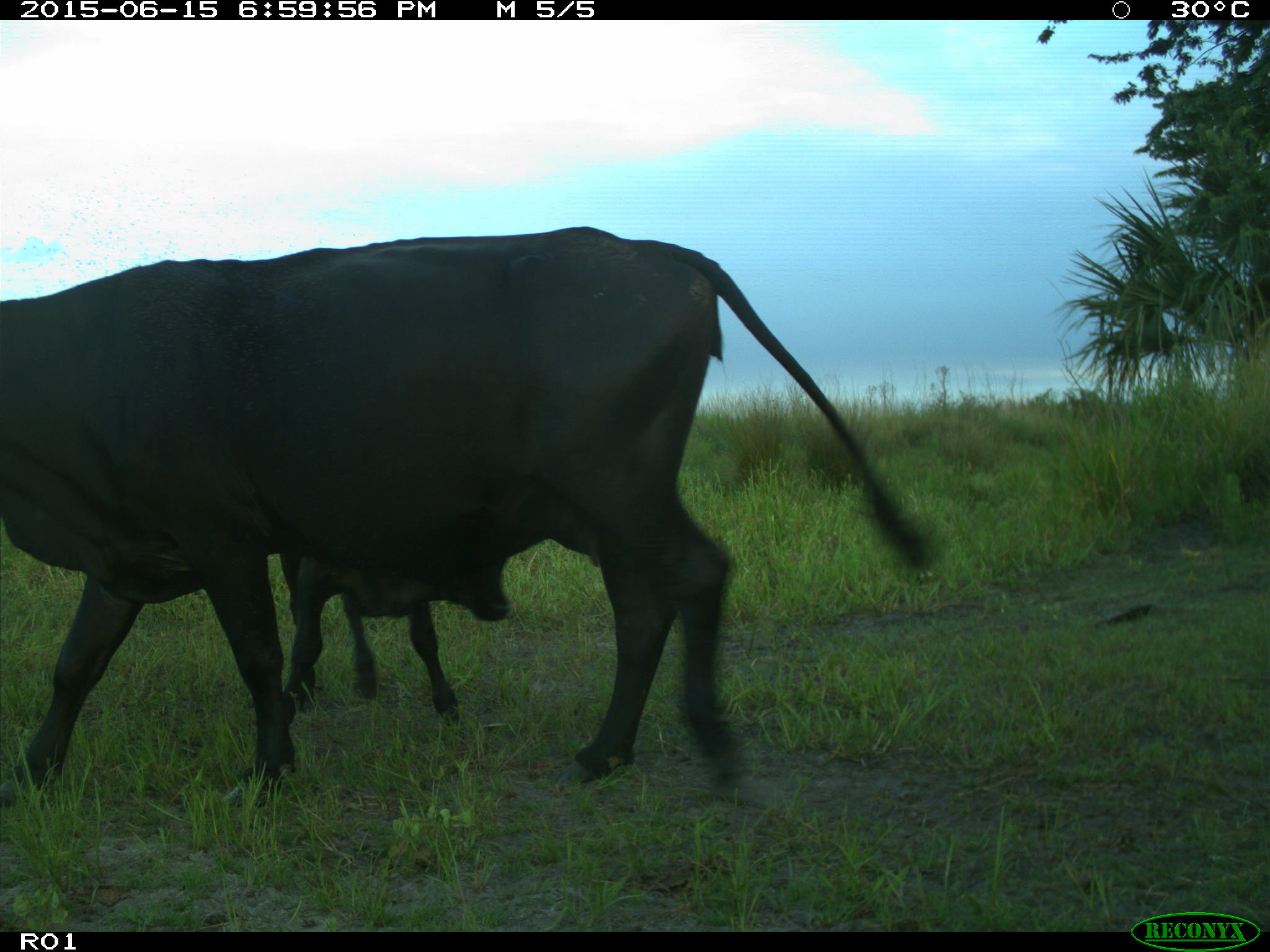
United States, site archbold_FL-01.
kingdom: Animalia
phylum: Chordata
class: Mammalia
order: Artiodactyla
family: Bovidae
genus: Bos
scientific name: Bos taurus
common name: domestic cow